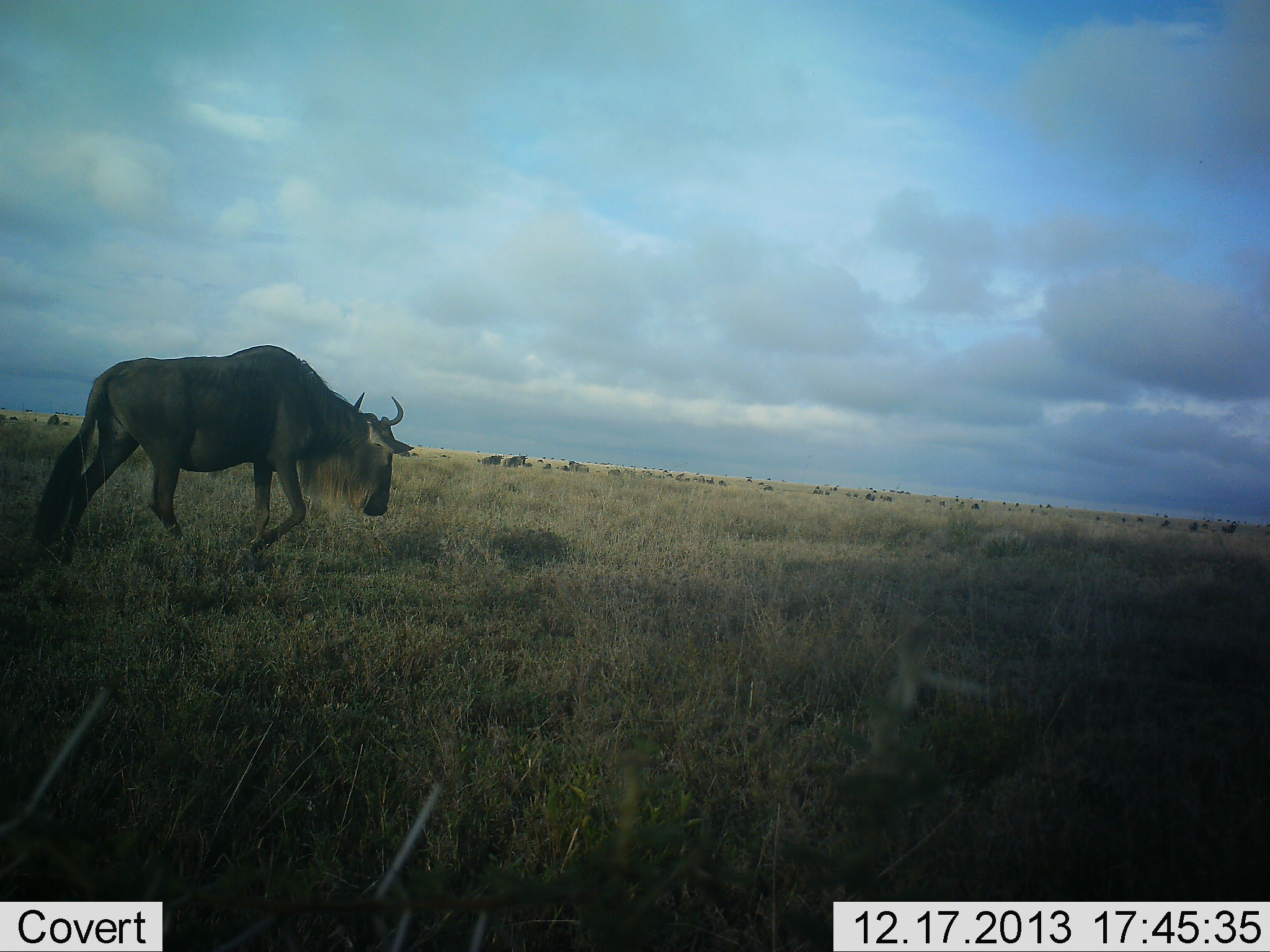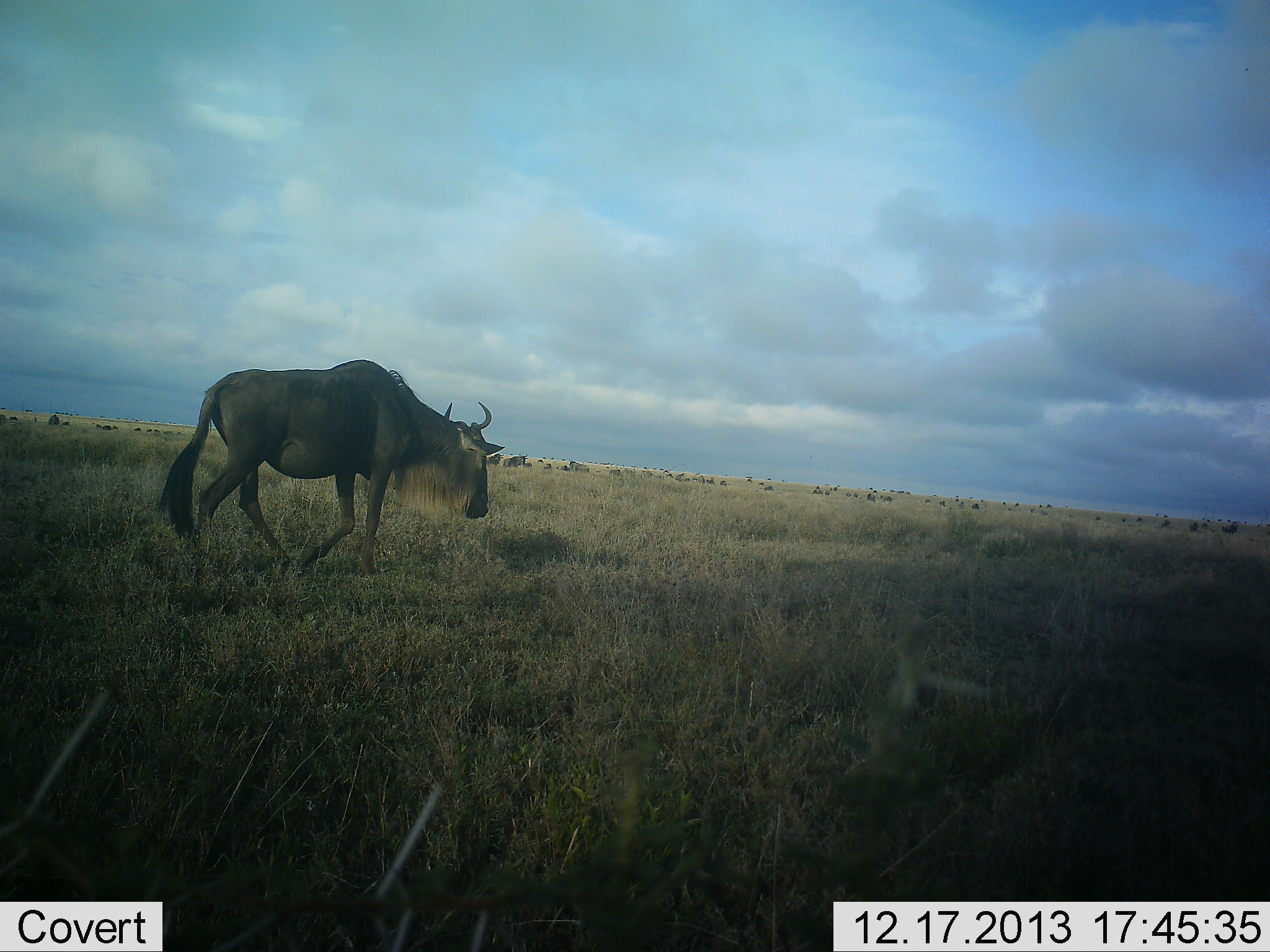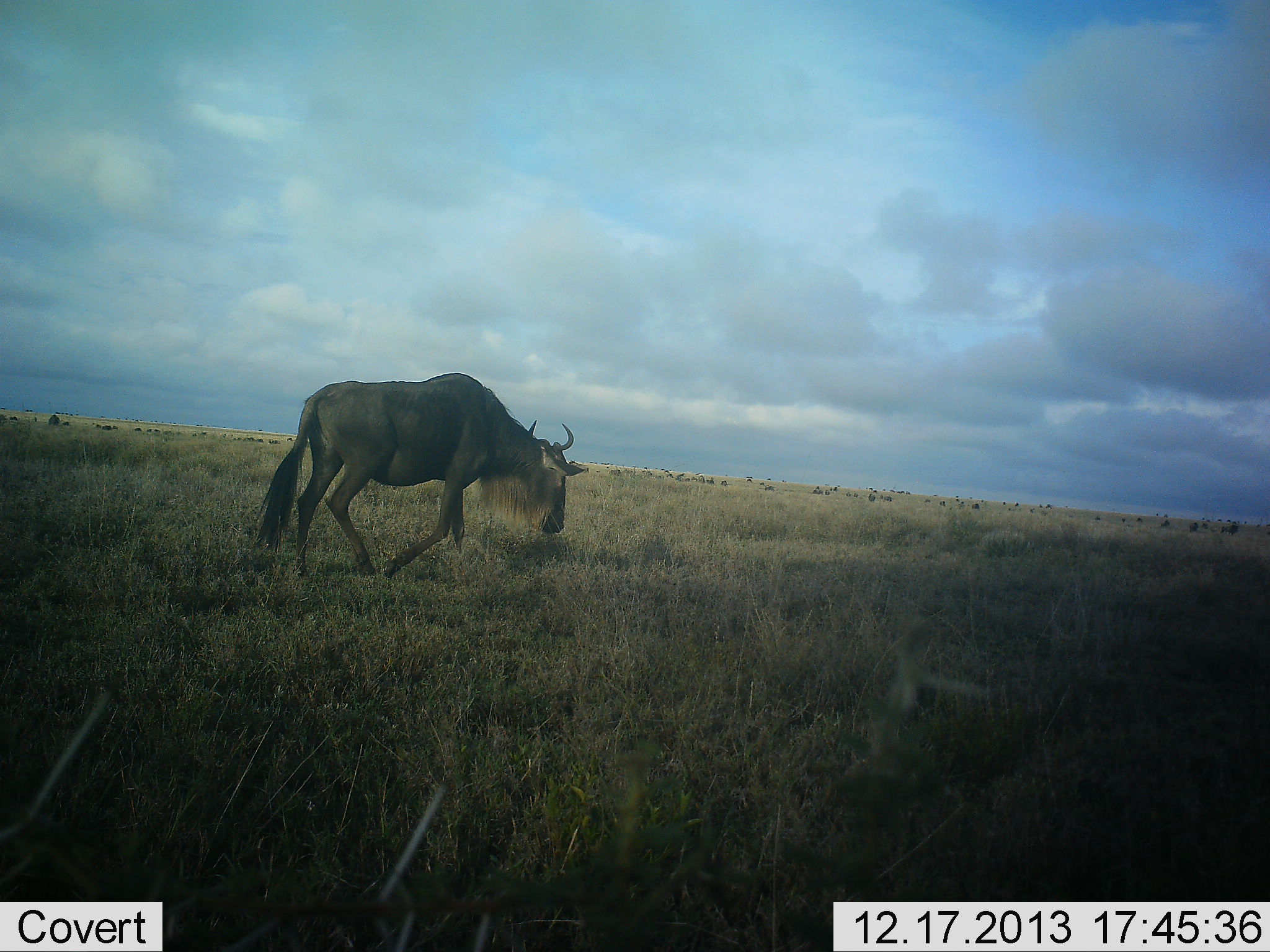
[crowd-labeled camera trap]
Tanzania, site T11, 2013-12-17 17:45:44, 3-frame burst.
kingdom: Animalia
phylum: Chordata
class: Mammalia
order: Artiodactyla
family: Bovidae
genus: Connochaetes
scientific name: Connochaetes taurinus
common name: blue wildebeest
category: wildebeest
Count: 1.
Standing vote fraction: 10%.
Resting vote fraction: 0%.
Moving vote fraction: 100%.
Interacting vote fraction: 0%.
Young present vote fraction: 0%.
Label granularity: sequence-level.